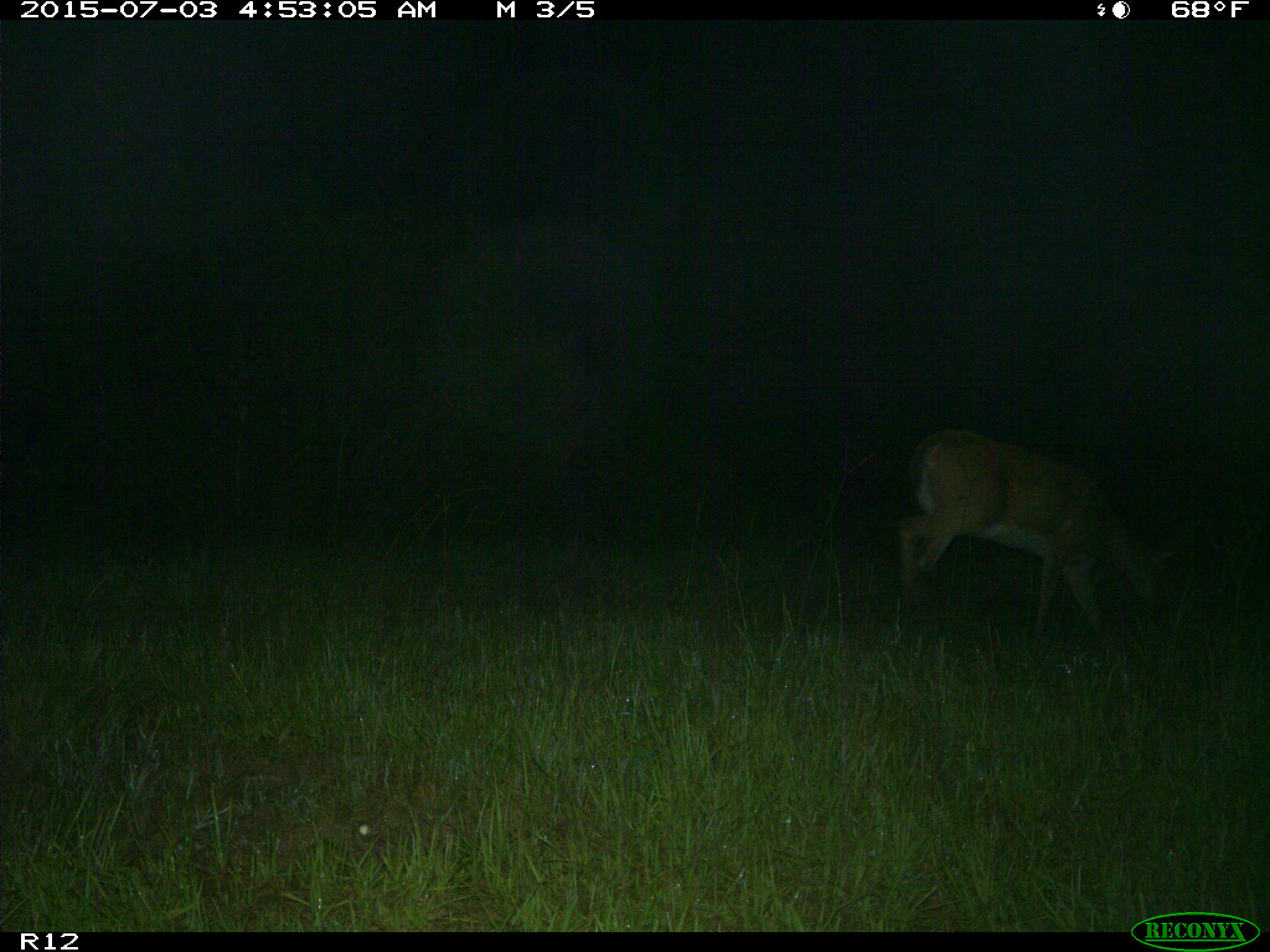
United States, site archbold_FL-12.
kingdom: Animalia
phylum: Chordata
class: Mammalia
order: Artiodactyla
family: Cervidae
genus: Odocoileus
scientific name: Odocoileus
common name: deer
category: unidentified deer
Unidentified deer (deer) (Odocoileus).